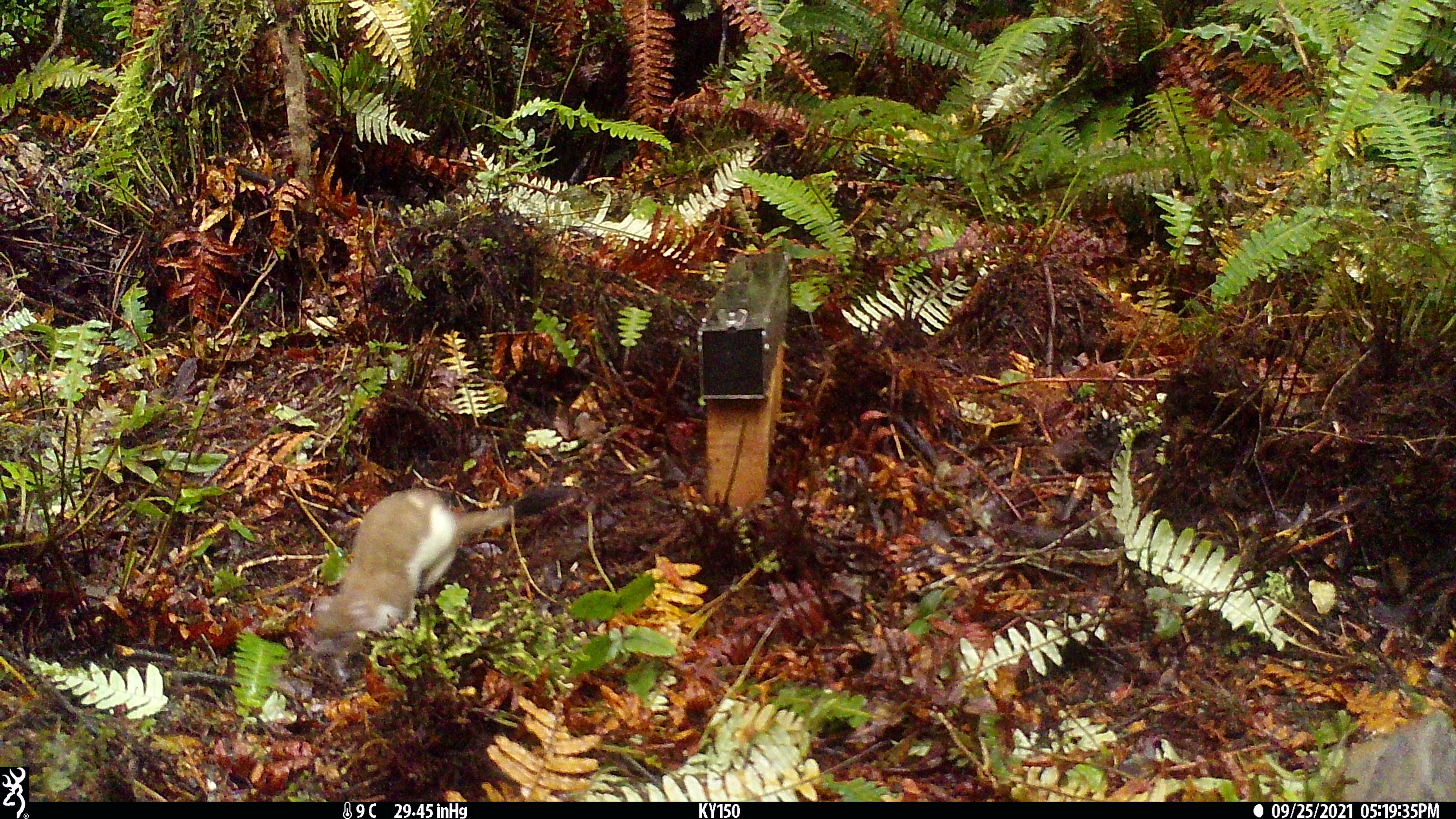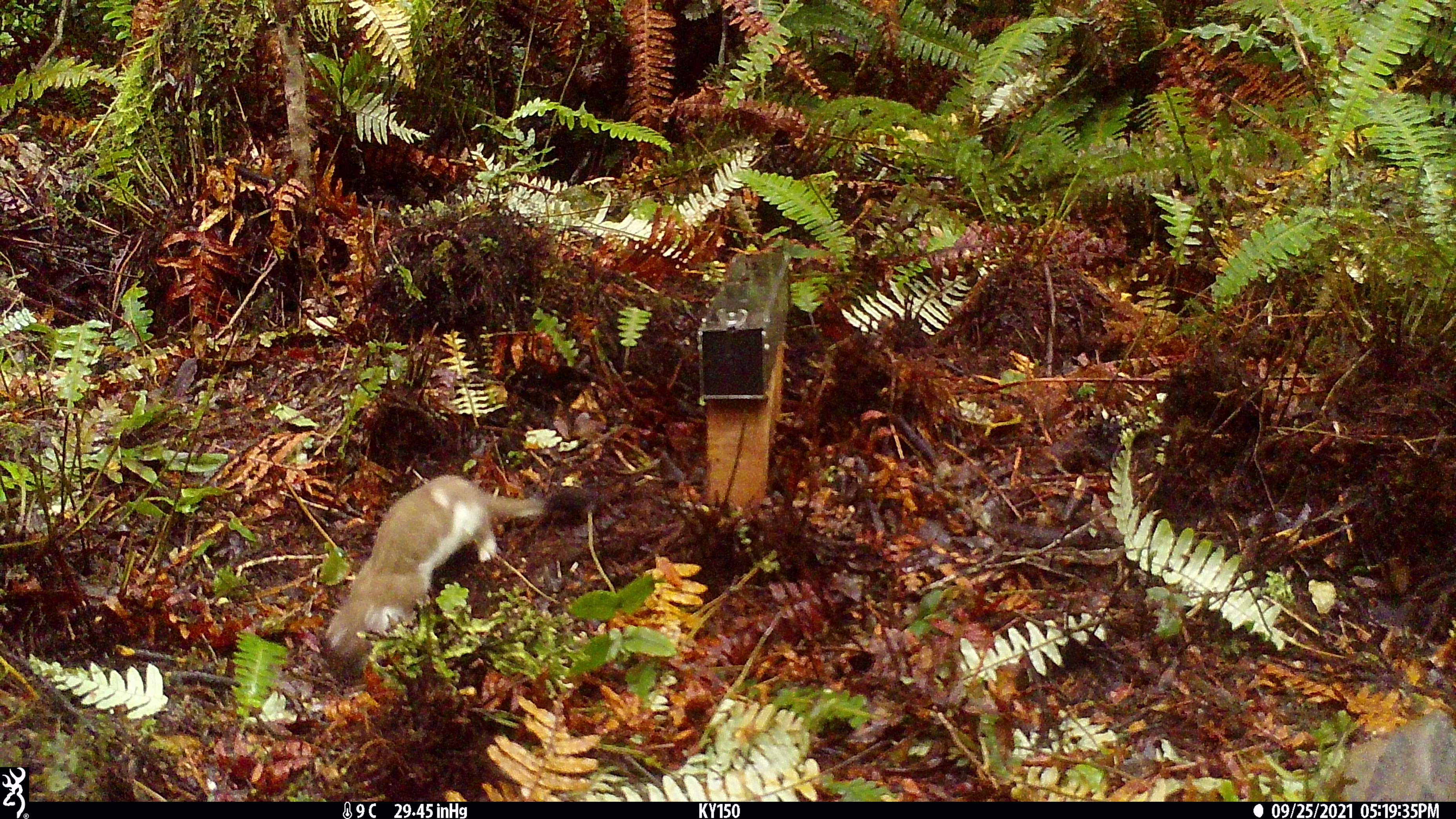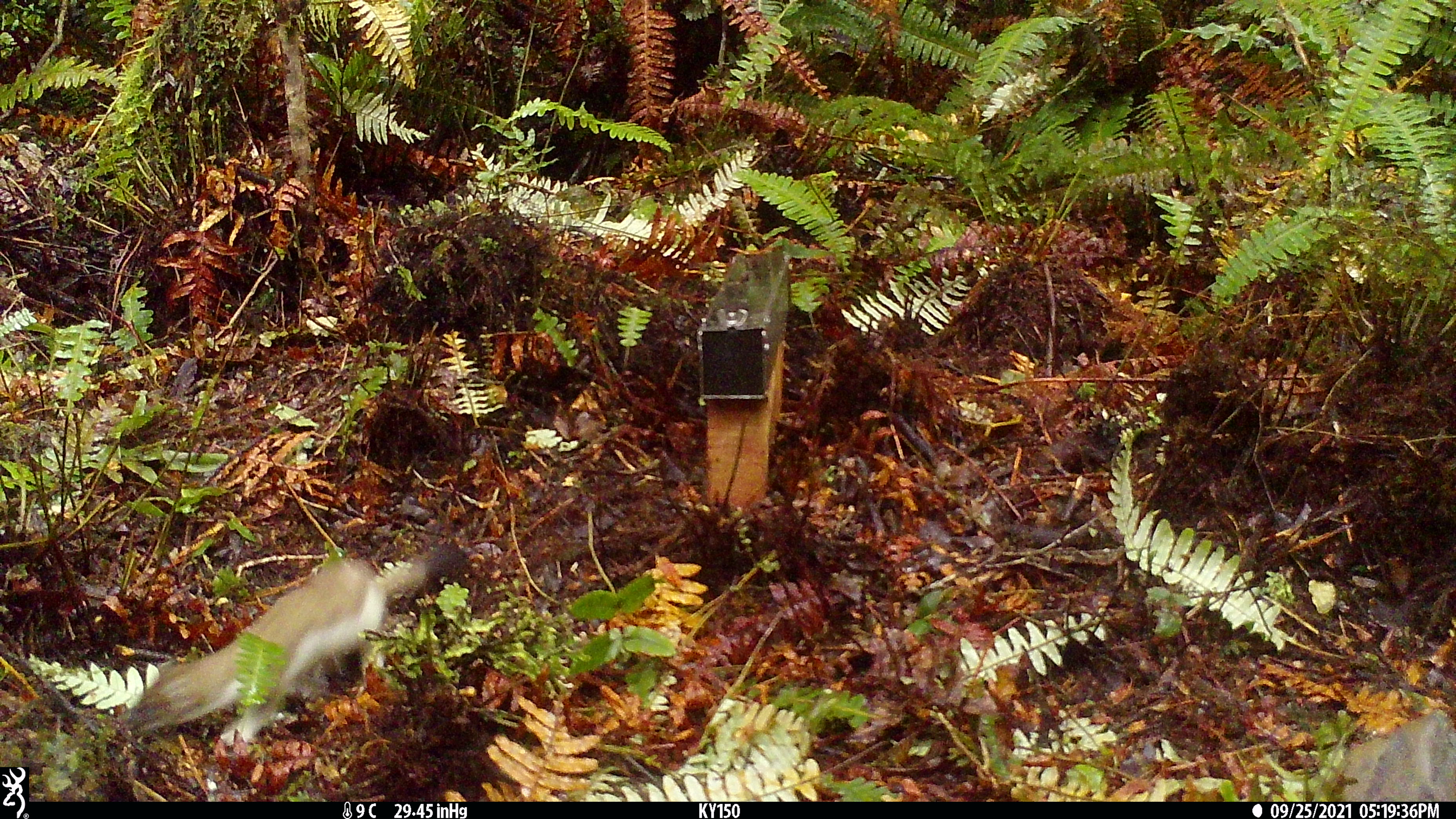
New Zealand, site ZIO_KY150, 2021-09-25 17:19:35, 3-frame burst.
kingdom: Animalia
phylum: Chordata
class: Mammalia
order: Carnivora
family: Mustelidae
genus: Mustela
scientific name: Mustela erminea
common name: stoat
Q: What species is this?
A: Stoat (Mustela erminea).